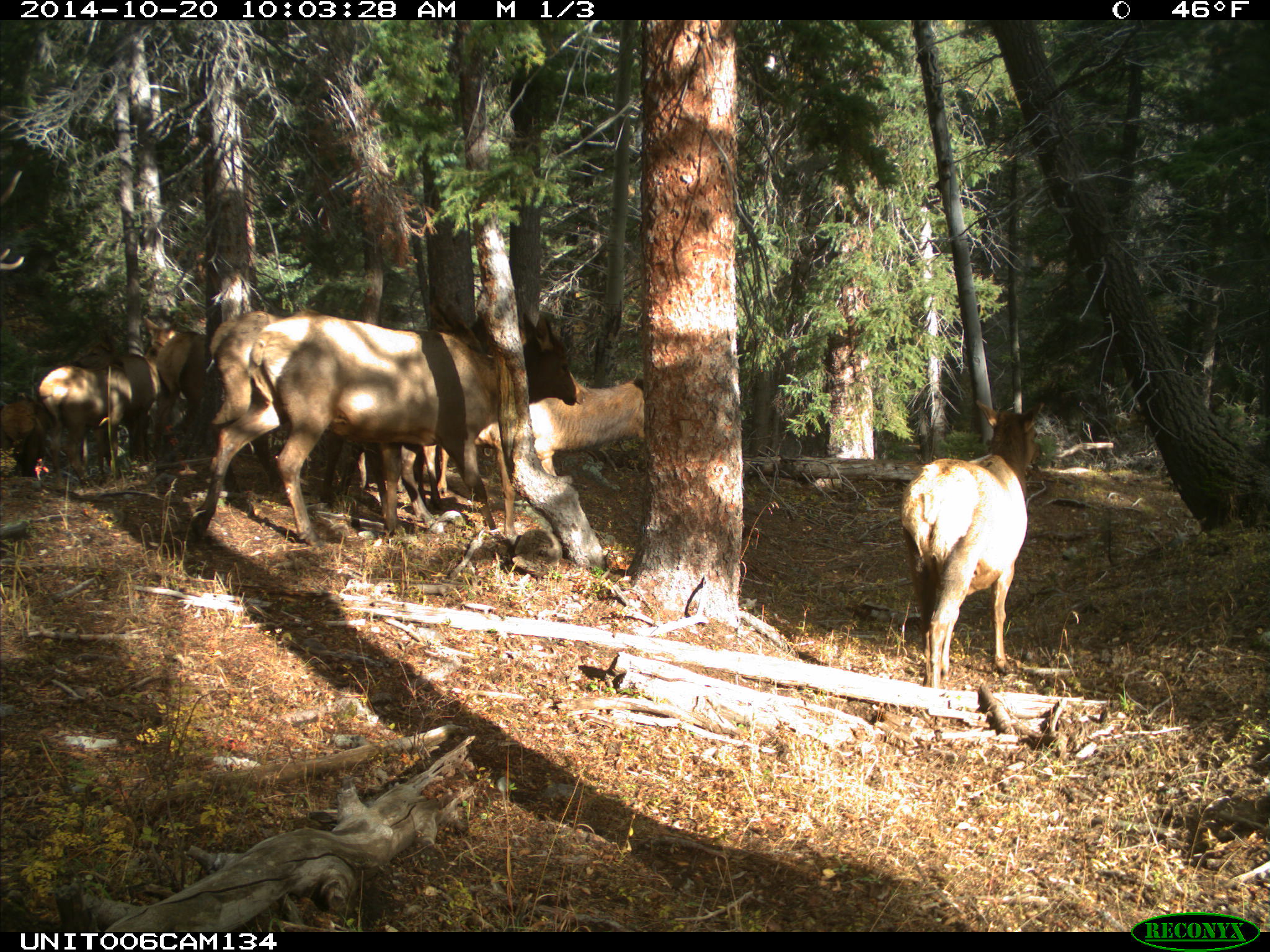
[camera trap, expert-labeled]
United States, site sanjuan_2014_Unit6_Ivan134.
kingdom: Animalia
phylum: Chordata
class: Mammalia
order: Artiodactyla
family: Cervidae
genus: Cervus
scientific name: Cervus elaphus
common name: red deer